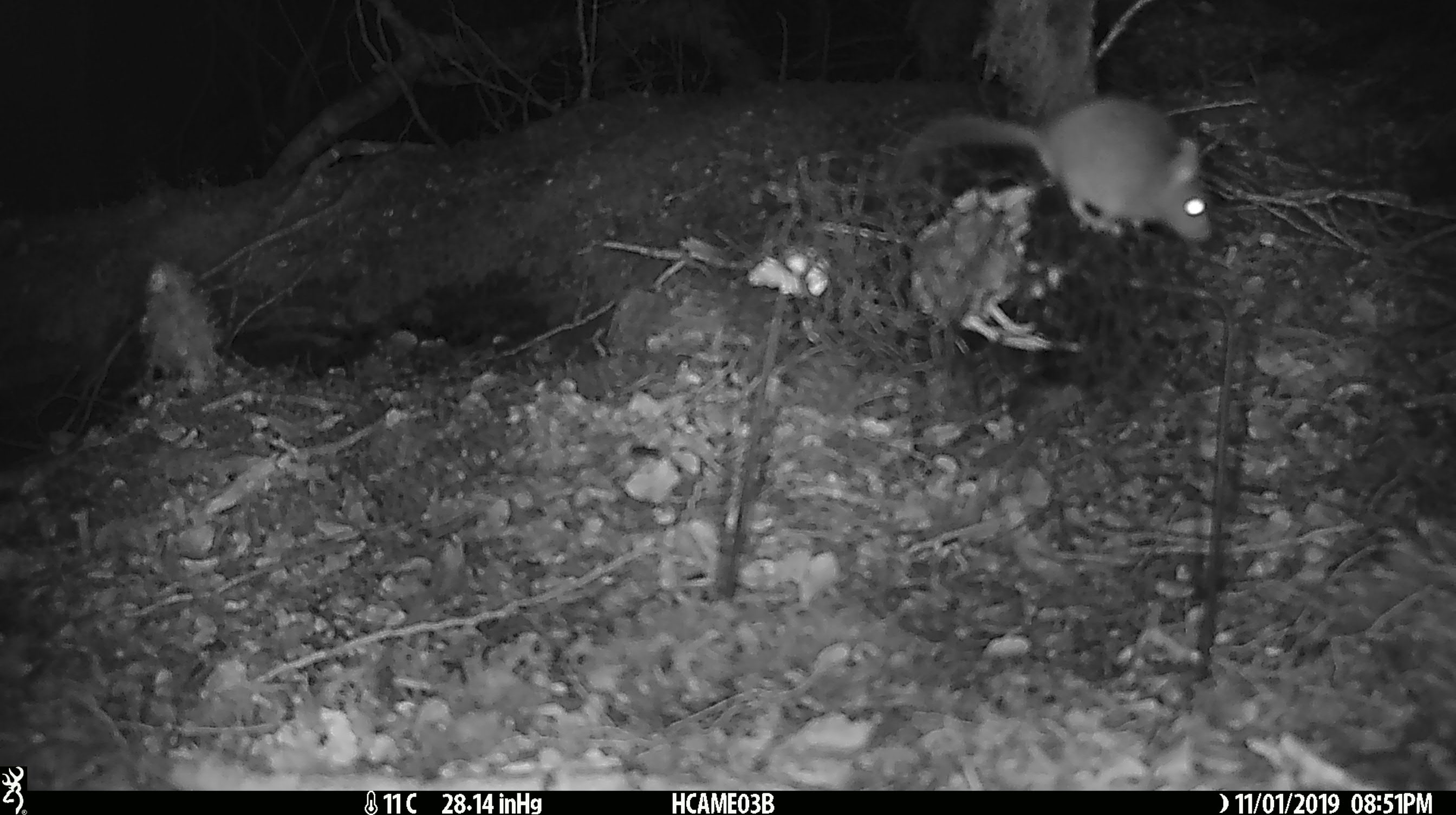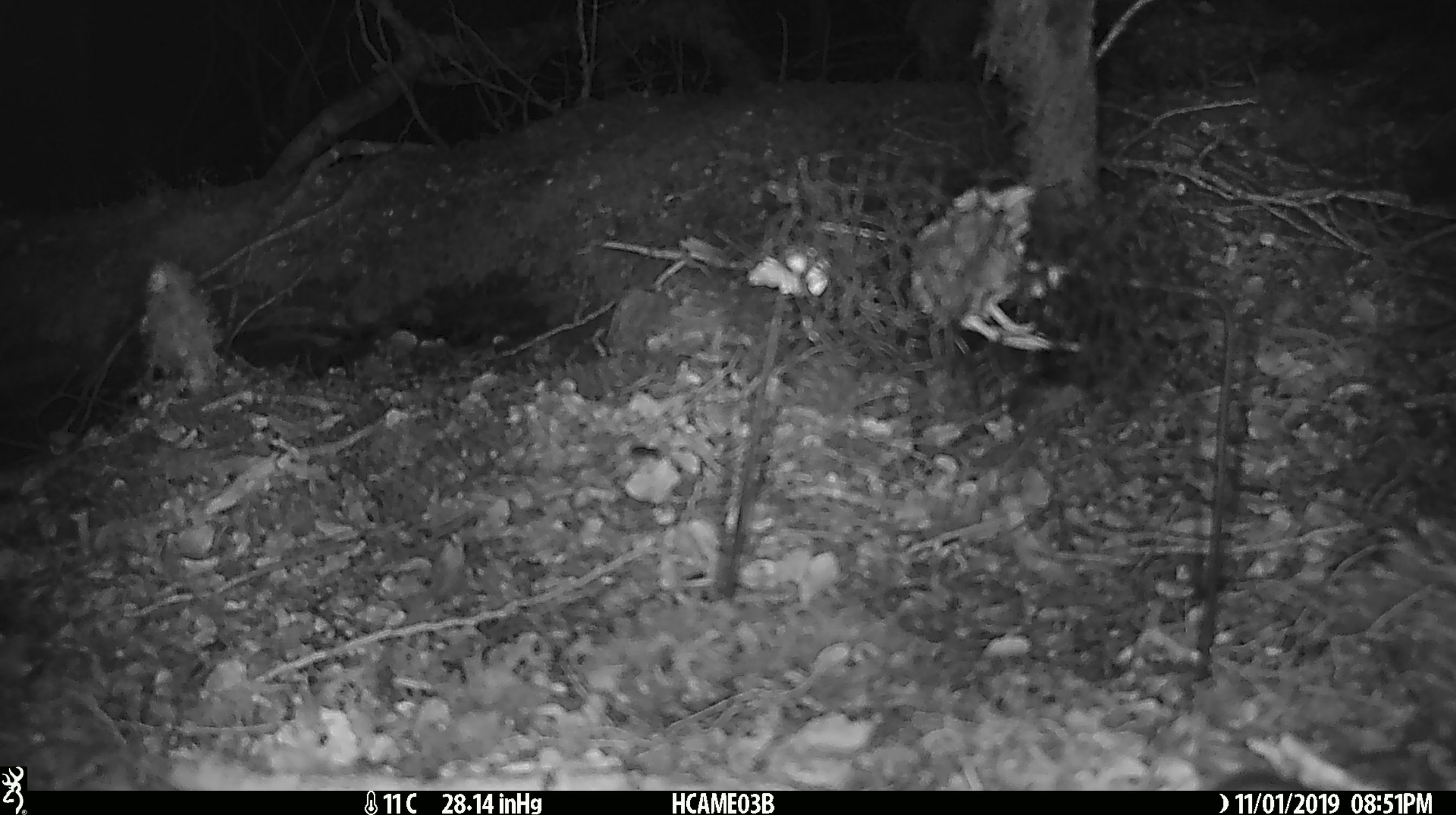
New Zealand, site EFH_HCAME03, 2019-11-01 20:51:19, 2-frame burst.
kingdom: Animalia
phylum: Chordata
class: Mammalia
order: Rodentia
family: Muridae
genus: Mus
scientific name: Mus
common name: mouse